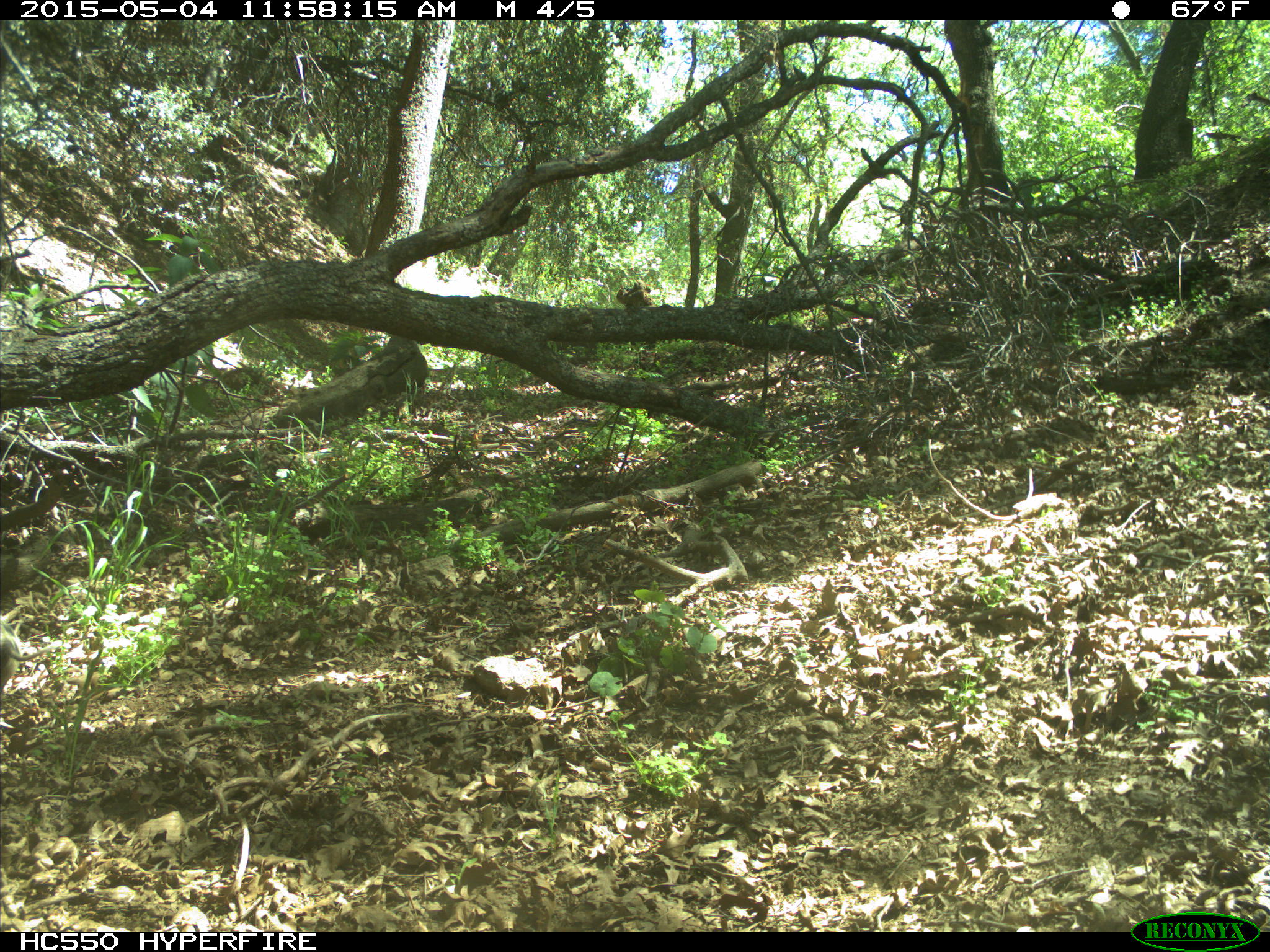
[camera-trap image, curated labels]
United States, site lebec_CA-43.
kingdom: Animalia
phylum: Chordata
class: Mammalia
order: Artiodactyla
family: Suidae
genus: Sus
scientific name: Sus scrofa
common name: wild boar